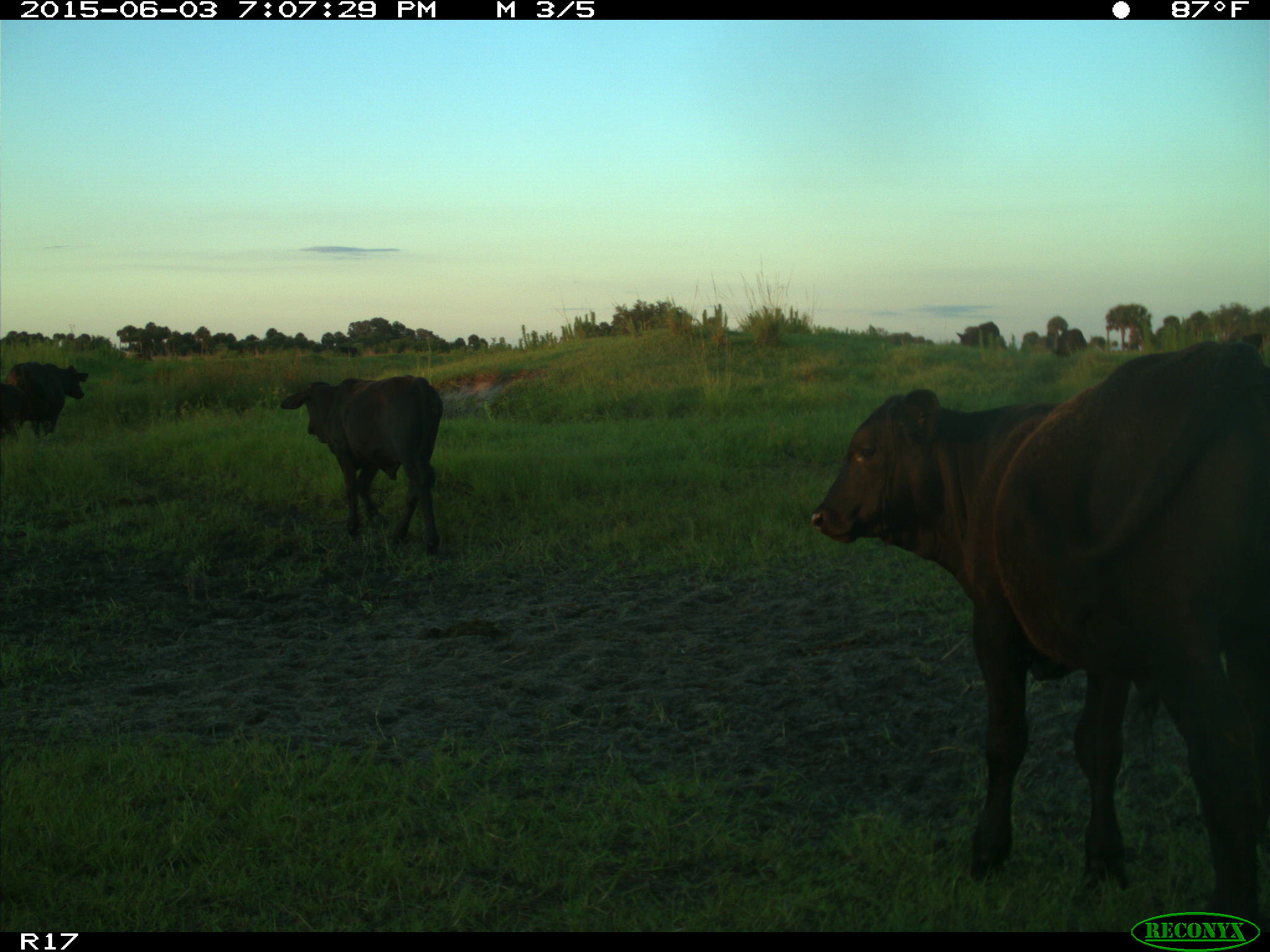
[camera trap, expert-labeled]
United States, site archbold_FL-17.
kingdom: Animalia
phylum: Chordata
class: Mammalia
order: Artiodactyla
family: Bovidae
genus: Bos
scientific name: Bos taurus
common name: domestic cow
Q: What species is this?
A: Bos taurus (domestic cow).